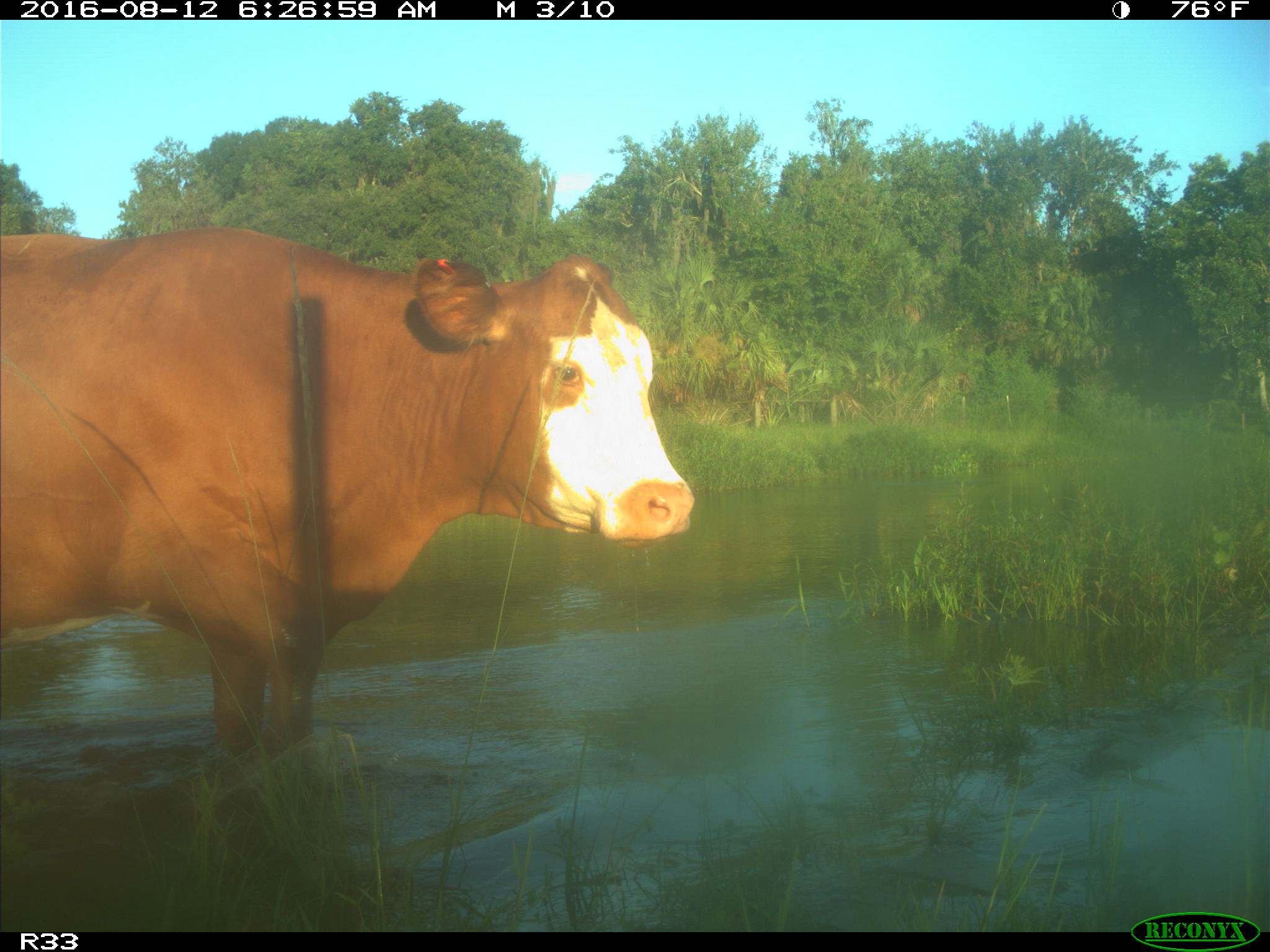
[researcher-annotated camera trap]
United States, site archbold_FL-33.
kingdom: Animalia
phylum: Chordata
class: Mammalia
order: Artiodactyla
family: Bovidae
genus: Bos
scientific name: Bos taurus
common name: domestic cow